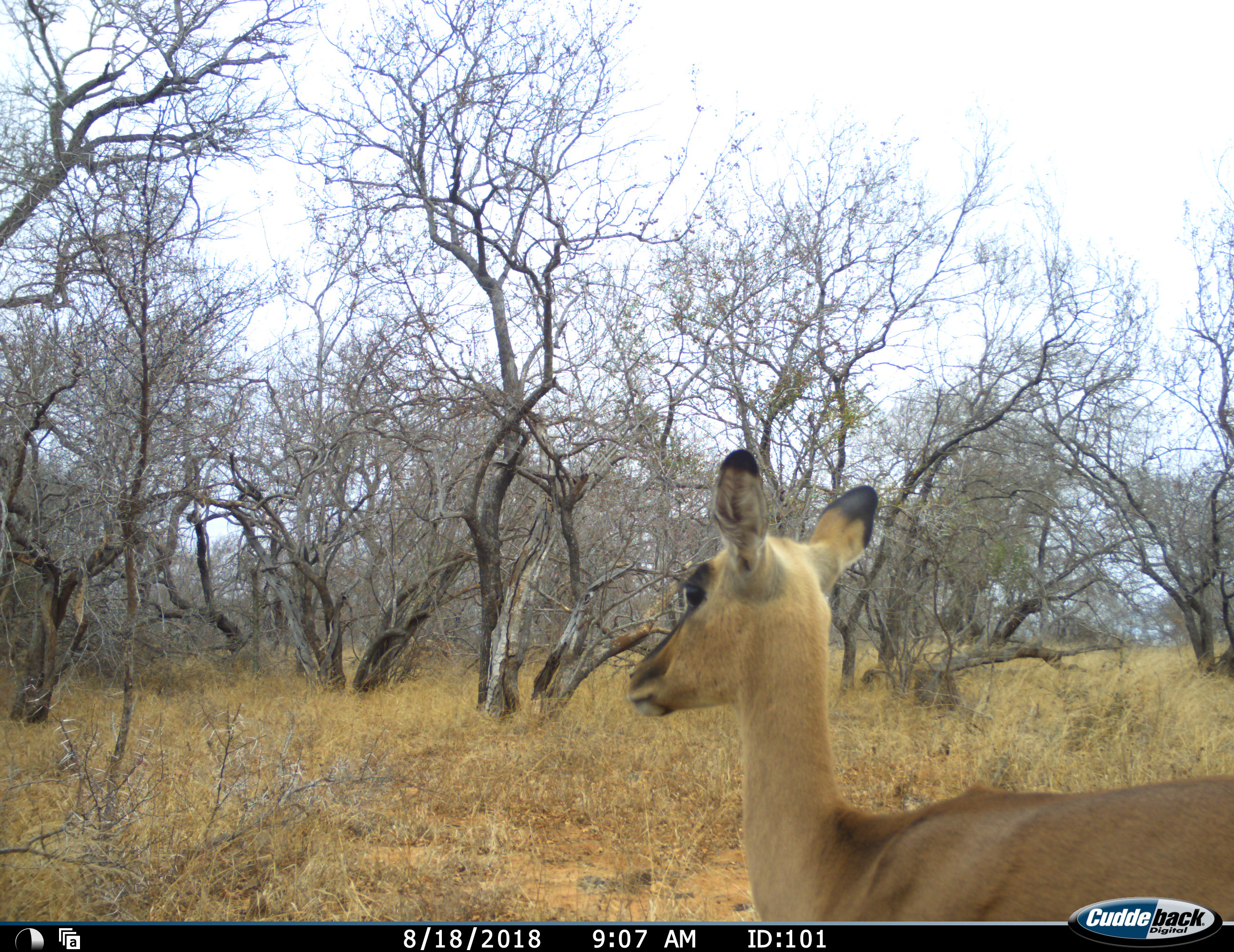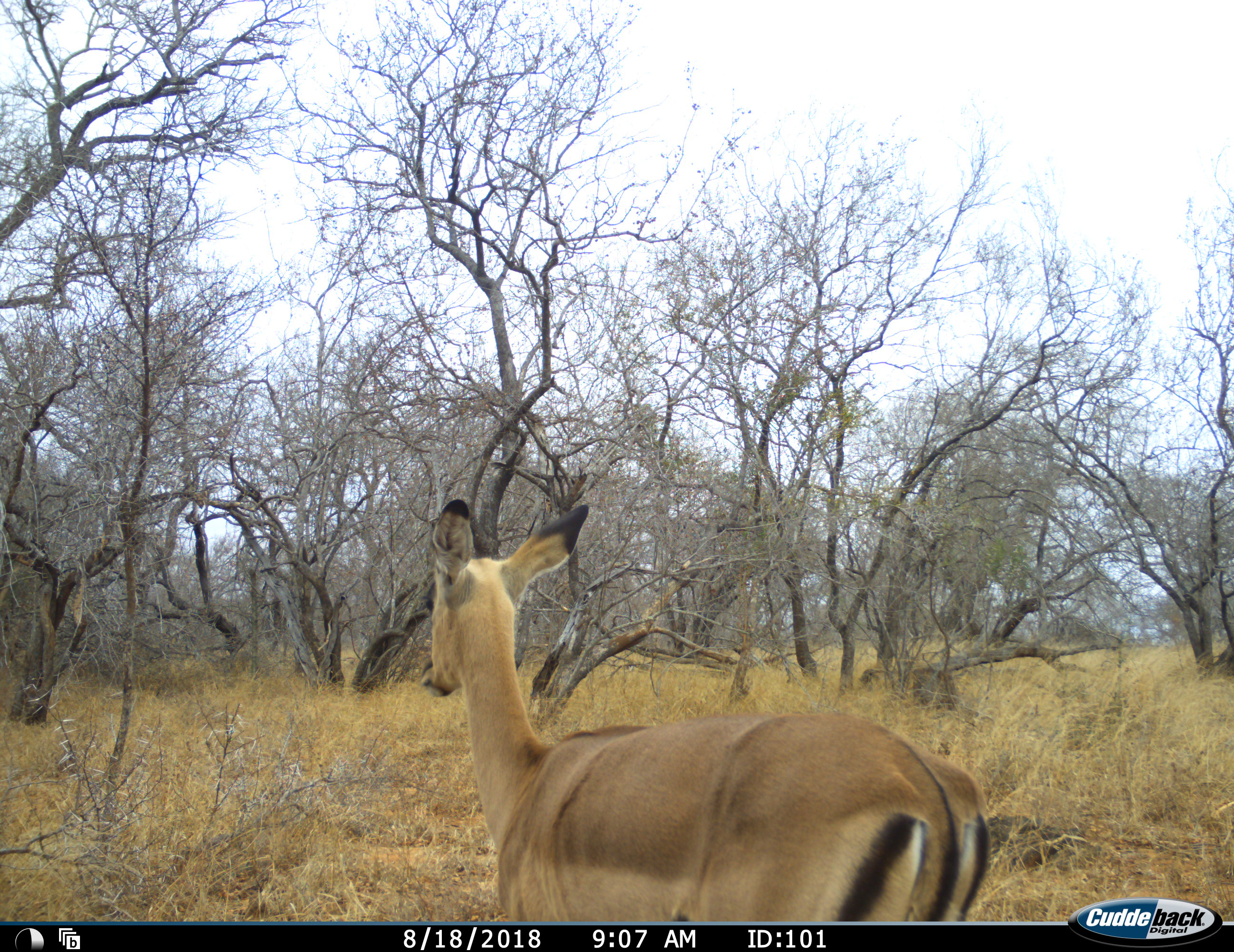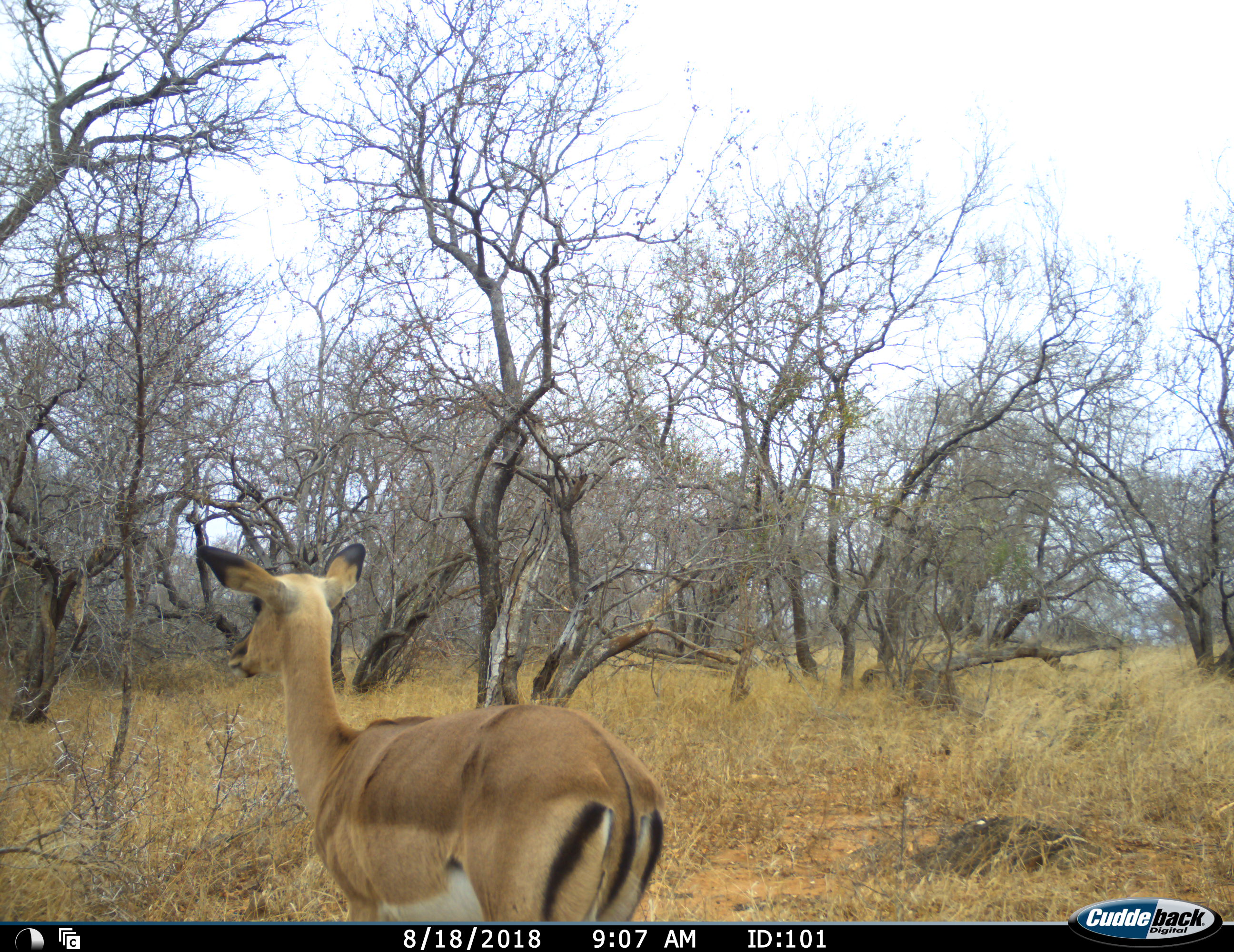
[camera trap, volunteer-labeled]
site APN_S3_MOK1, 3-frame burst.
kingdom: Animalia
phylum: Chordata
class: Mammalia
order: Artiodactyla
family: Bovidae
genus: Aepyceros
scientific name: Aepyceros melampus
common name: impala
Impala (Aepyceros melampus), count 1. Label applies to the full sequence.